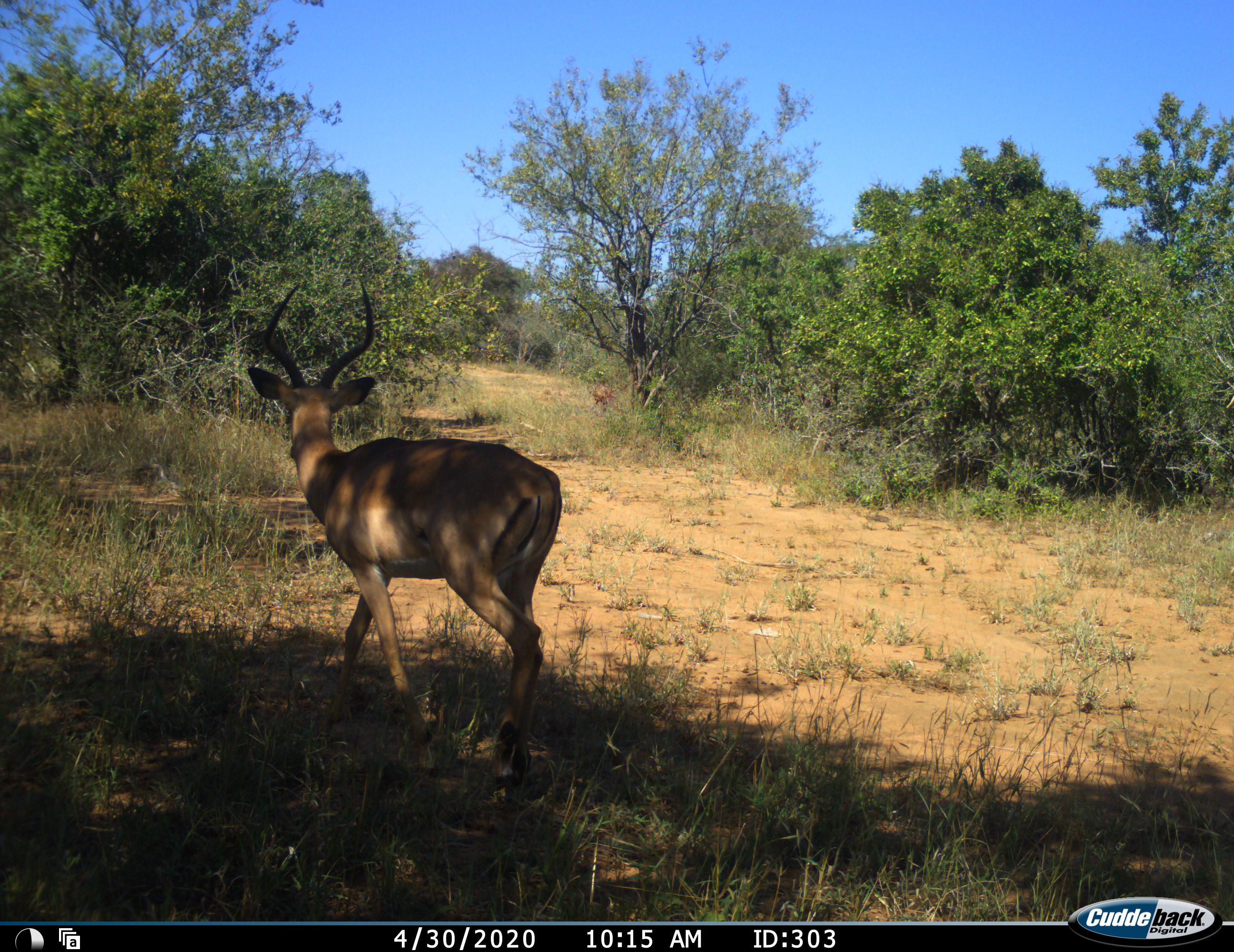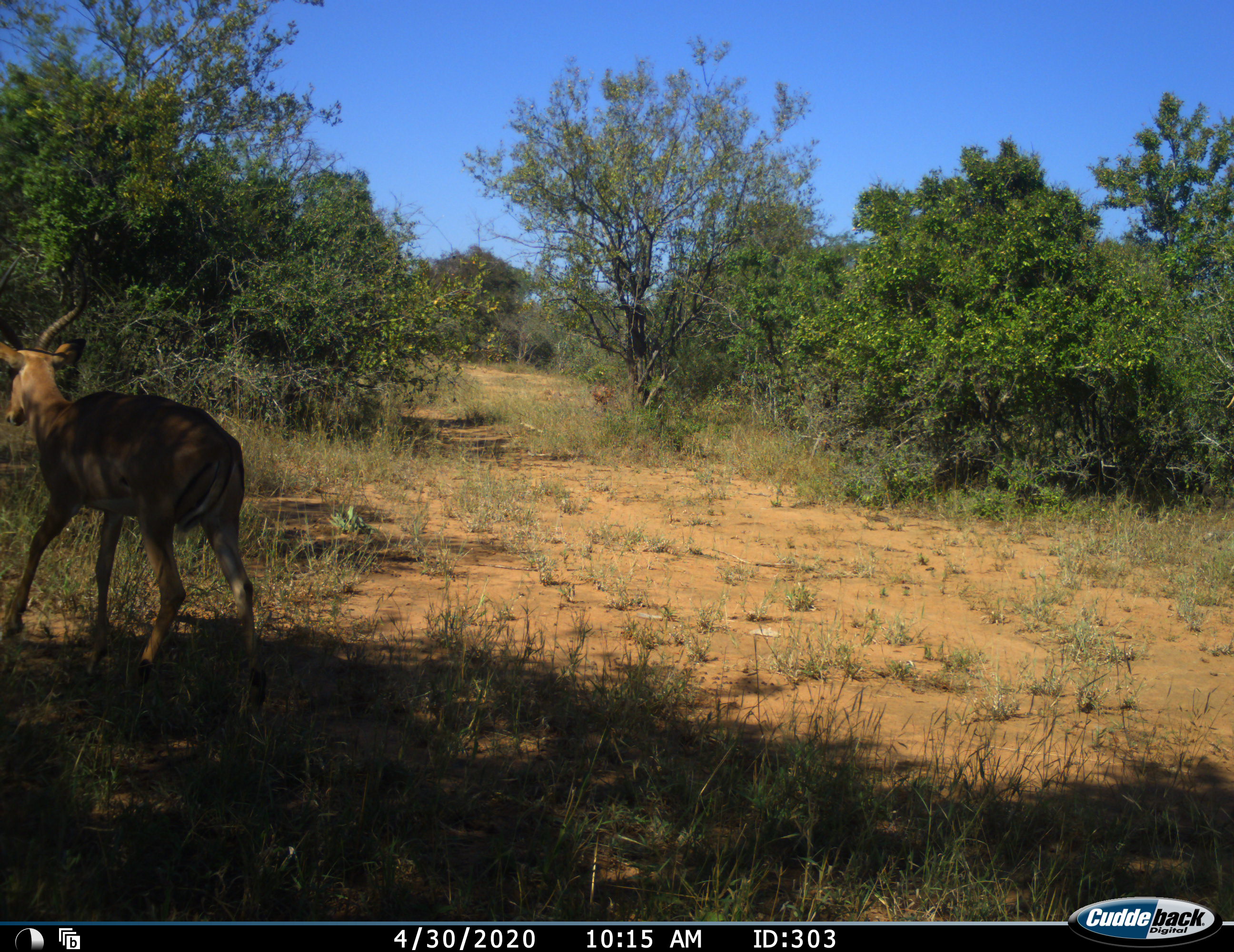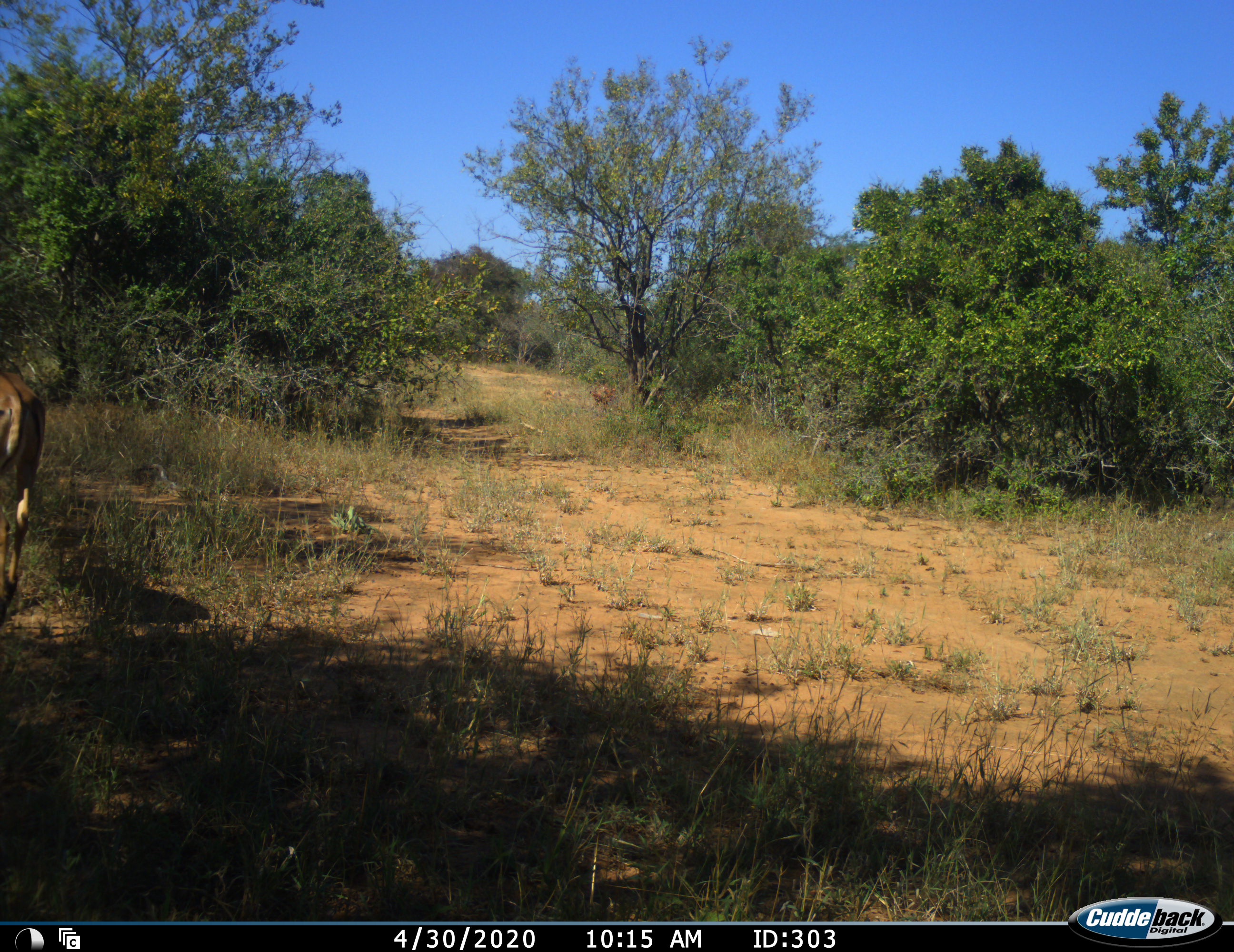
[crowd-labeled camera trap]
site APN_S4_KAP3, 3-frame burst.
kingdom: Animalia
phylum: Chordata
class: Mammalia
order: Artiodactyla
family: Bovidae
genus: Aepyceros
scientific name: Aepyceros melampus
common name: impala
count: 1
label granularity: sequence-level